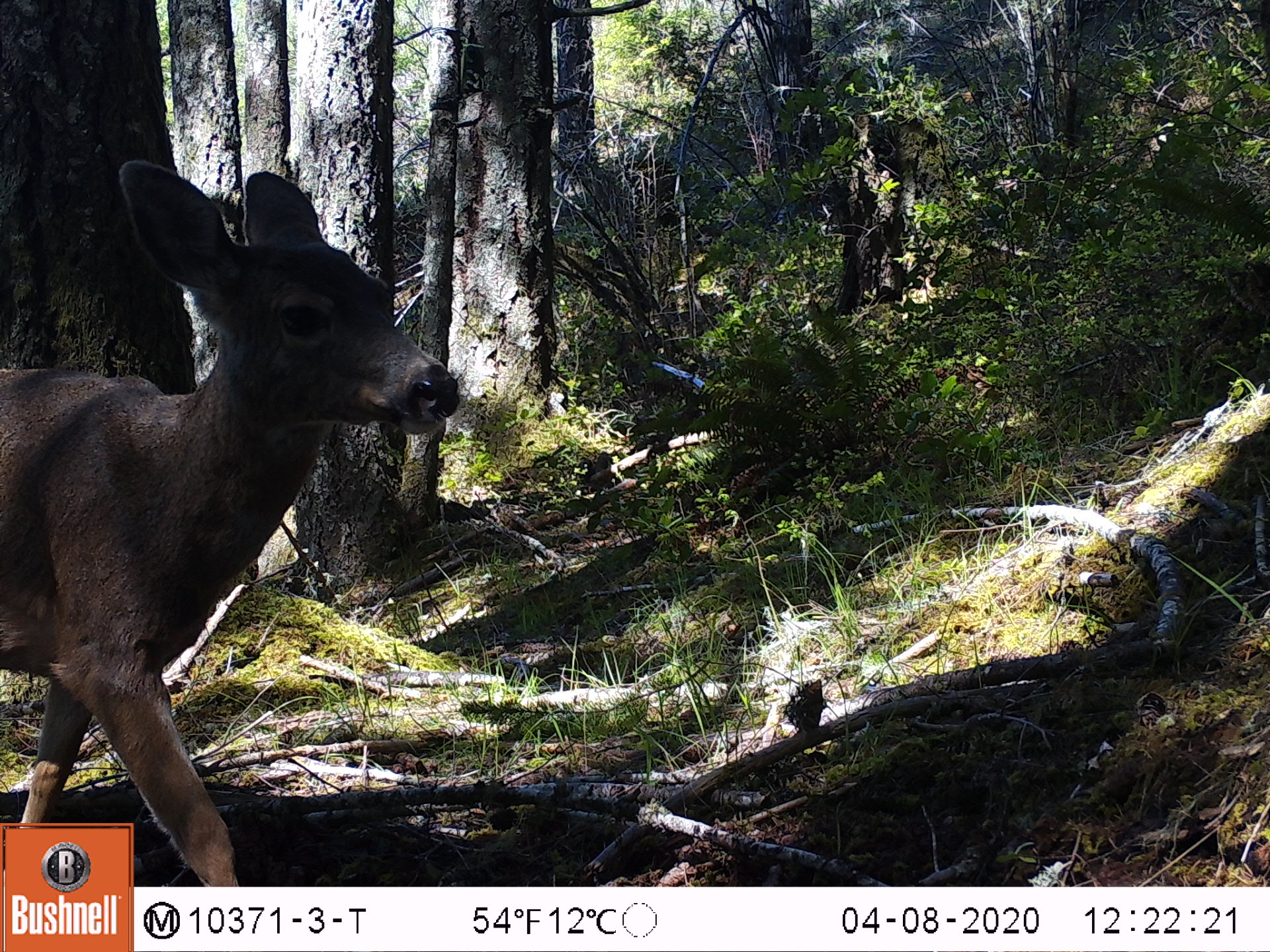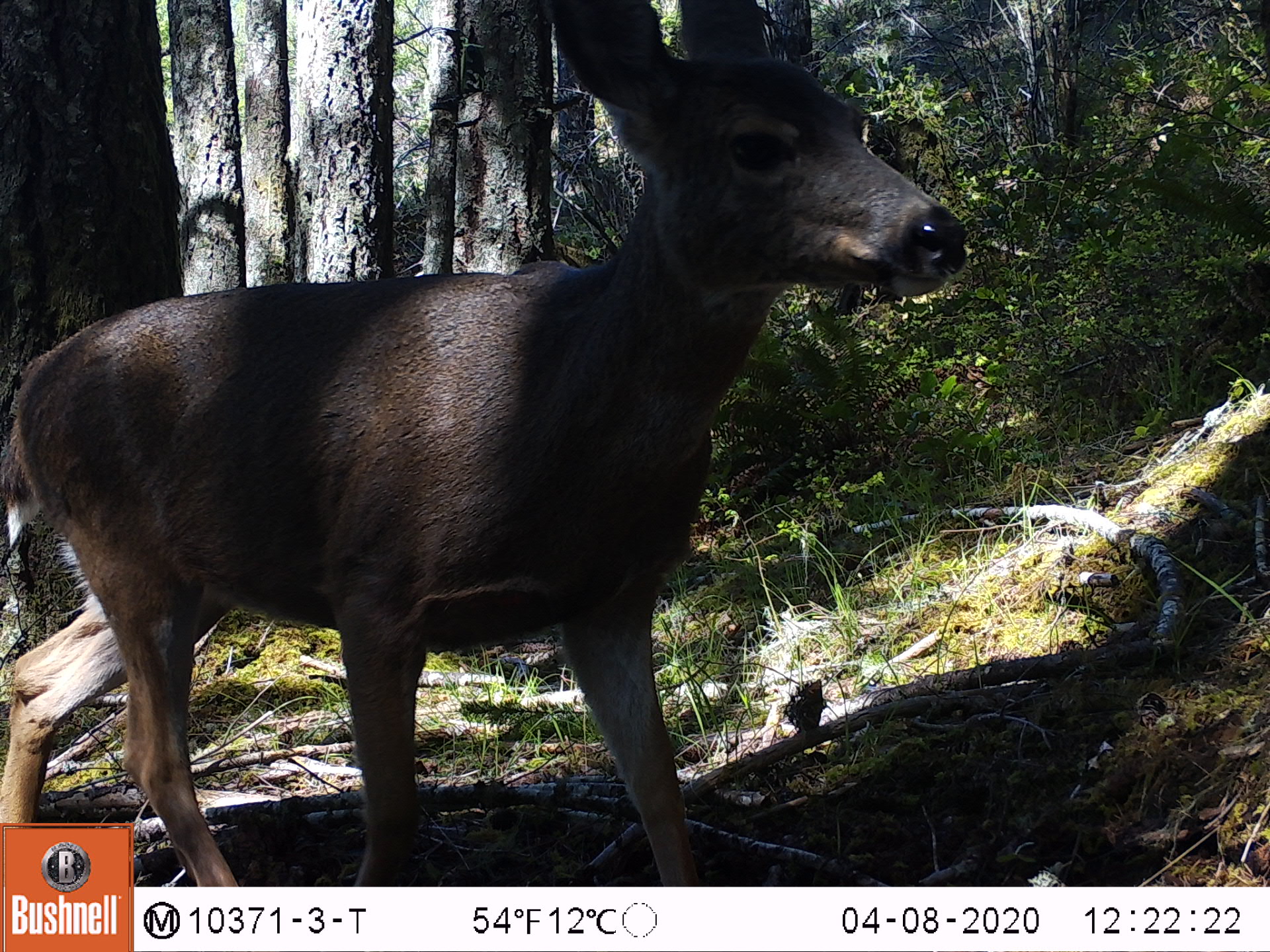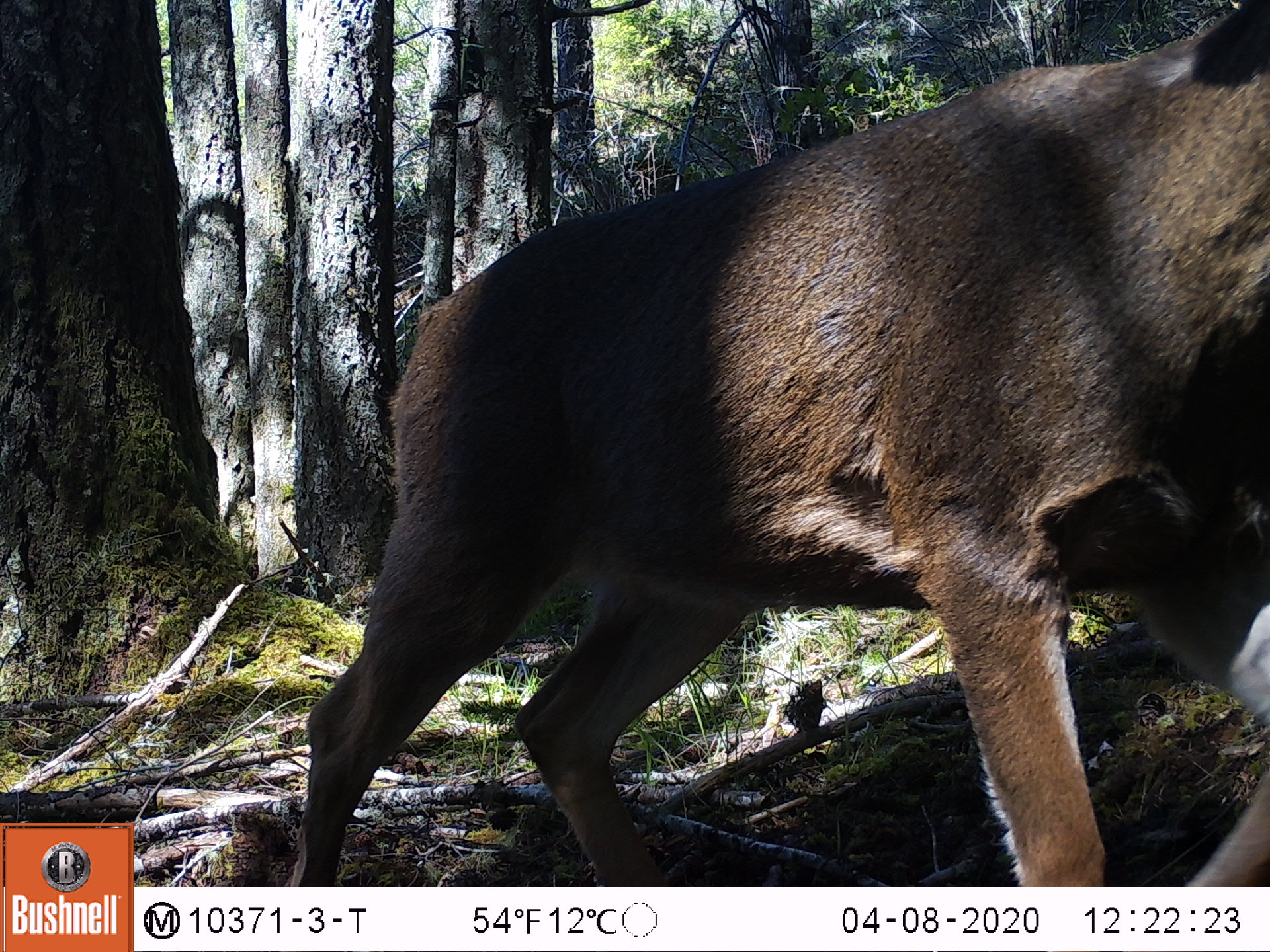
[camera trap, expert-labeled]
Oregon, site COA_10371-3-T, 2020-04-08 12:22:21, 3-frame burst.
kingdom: Animalia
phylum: Chordata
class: Mammalia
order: Artiodactyla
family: Cervidae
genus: Odocoileus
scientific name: Odocoileus hemionus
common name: black-tailed deer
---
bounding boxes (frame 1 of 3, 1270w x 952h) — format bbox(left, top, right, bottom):
black-tailed deer: bbox(7, 150, 466, 814)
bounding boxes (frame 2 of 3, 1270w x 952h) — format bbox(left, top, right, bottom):
black-tailed deer: bbox(5, 0, 968, 820)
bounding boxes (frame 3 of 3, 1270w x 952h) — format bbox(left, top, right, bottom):
black-tailed deer: bbox(294, 0, 1262, 875)